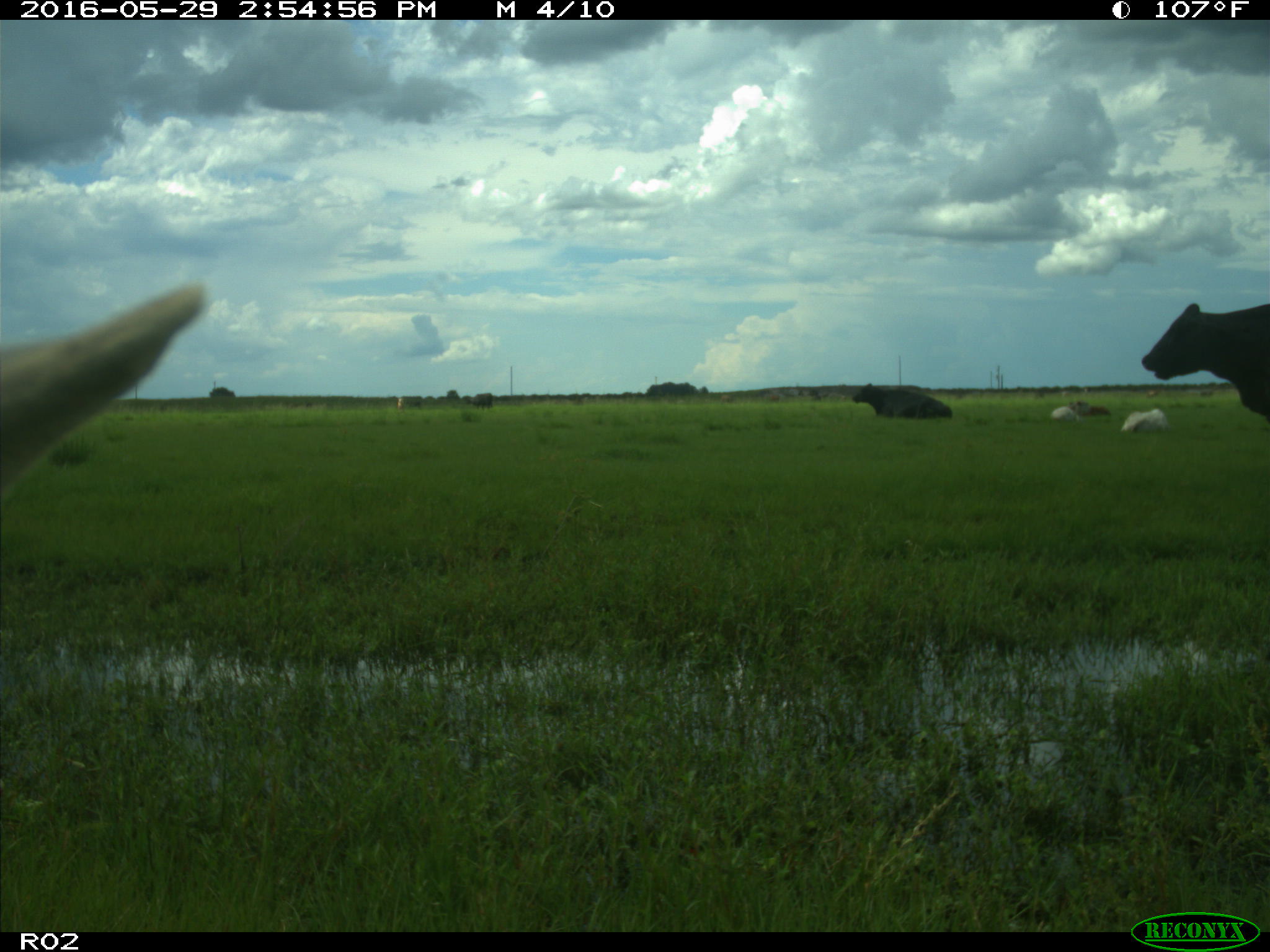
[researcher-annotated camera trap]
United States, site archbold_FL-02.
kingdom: Animalia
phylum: Chordata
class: Mammalia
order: Artiodactyla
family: Bovidae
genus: Bos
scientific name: Bos taurus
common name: domestic cow